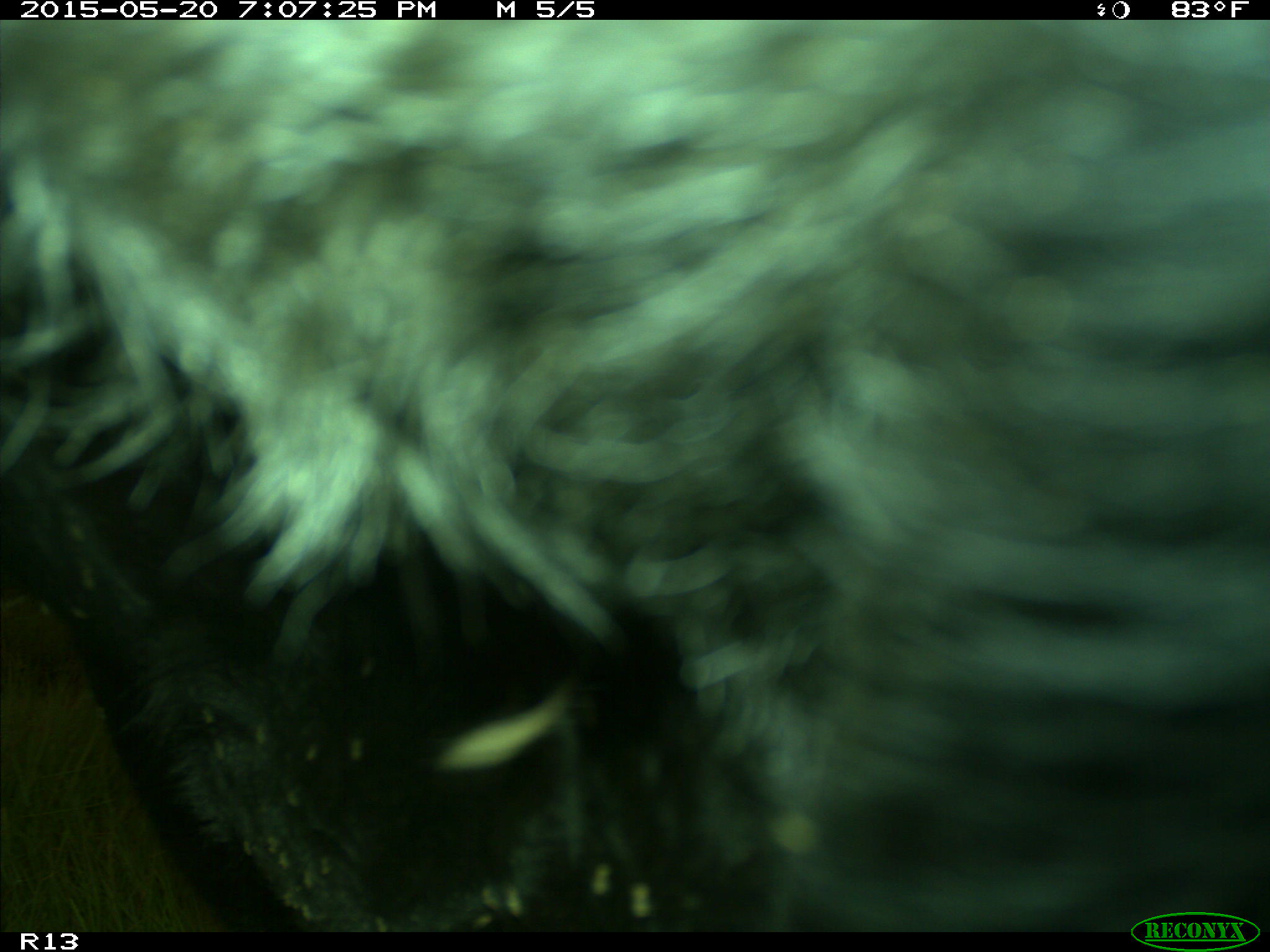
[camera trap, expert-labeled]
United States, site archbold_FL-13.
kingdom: Animalia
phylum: Chordata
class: Mammalia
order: Artiodactyla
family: Bovidae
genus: Bos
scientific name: Bos taurus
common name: domestic cow